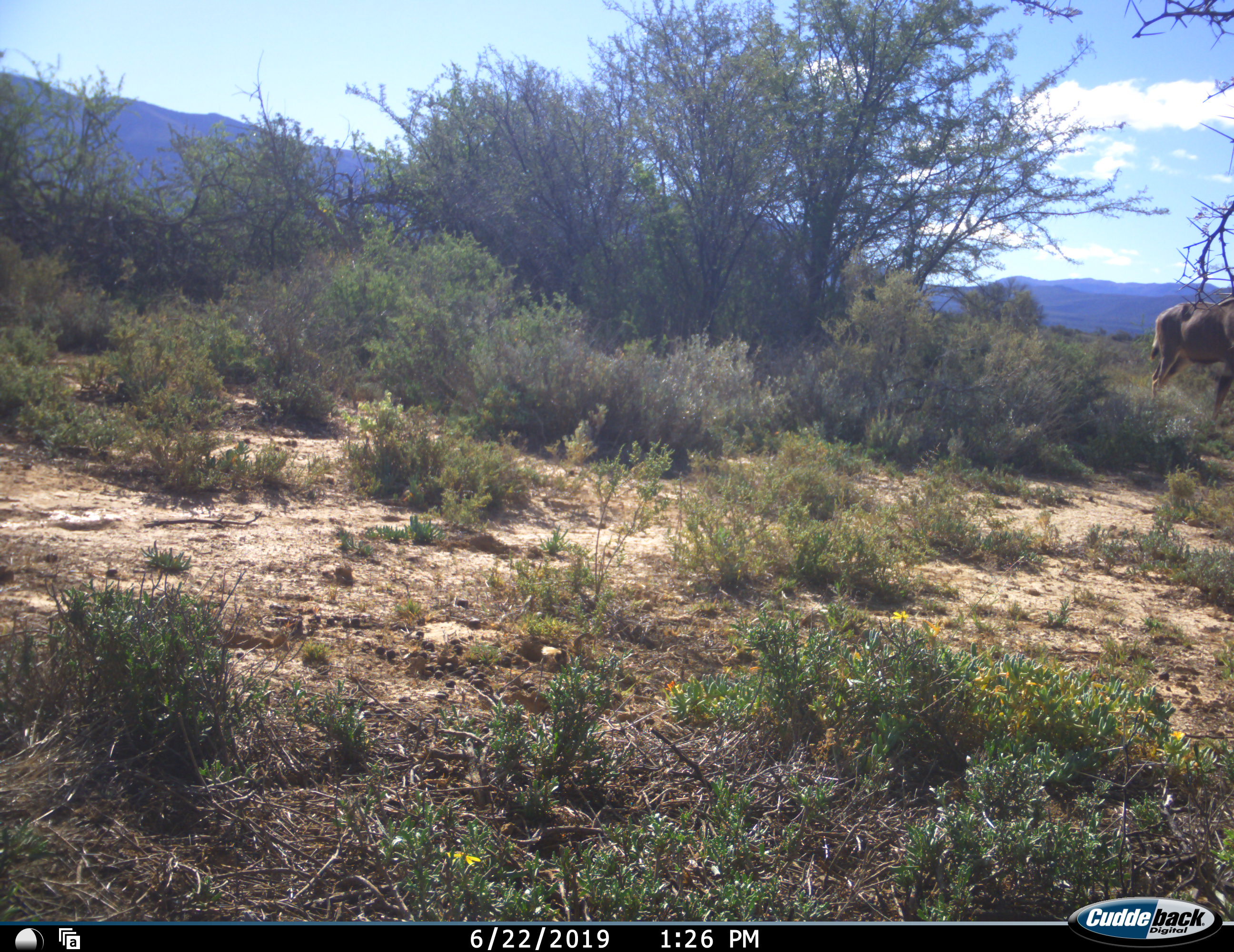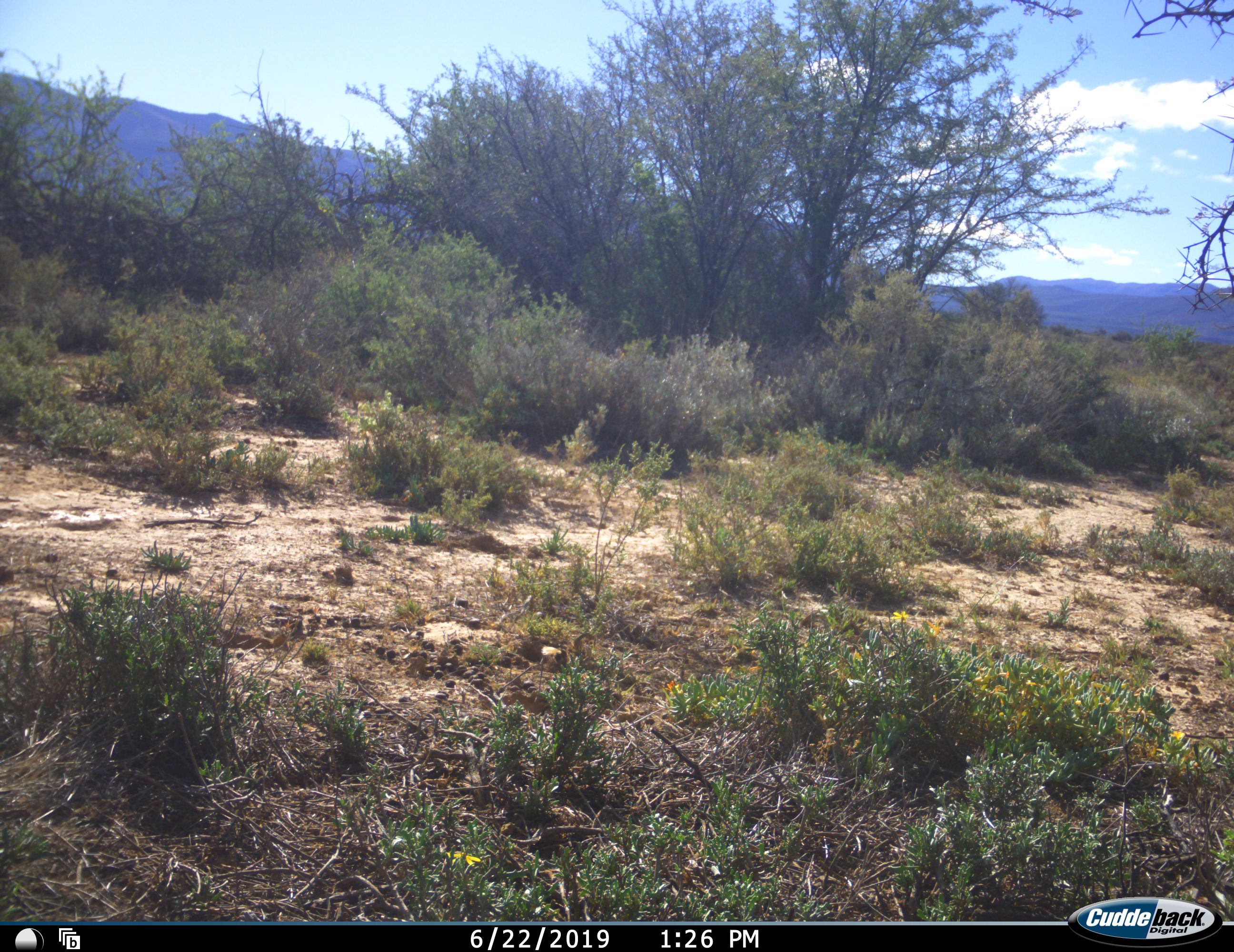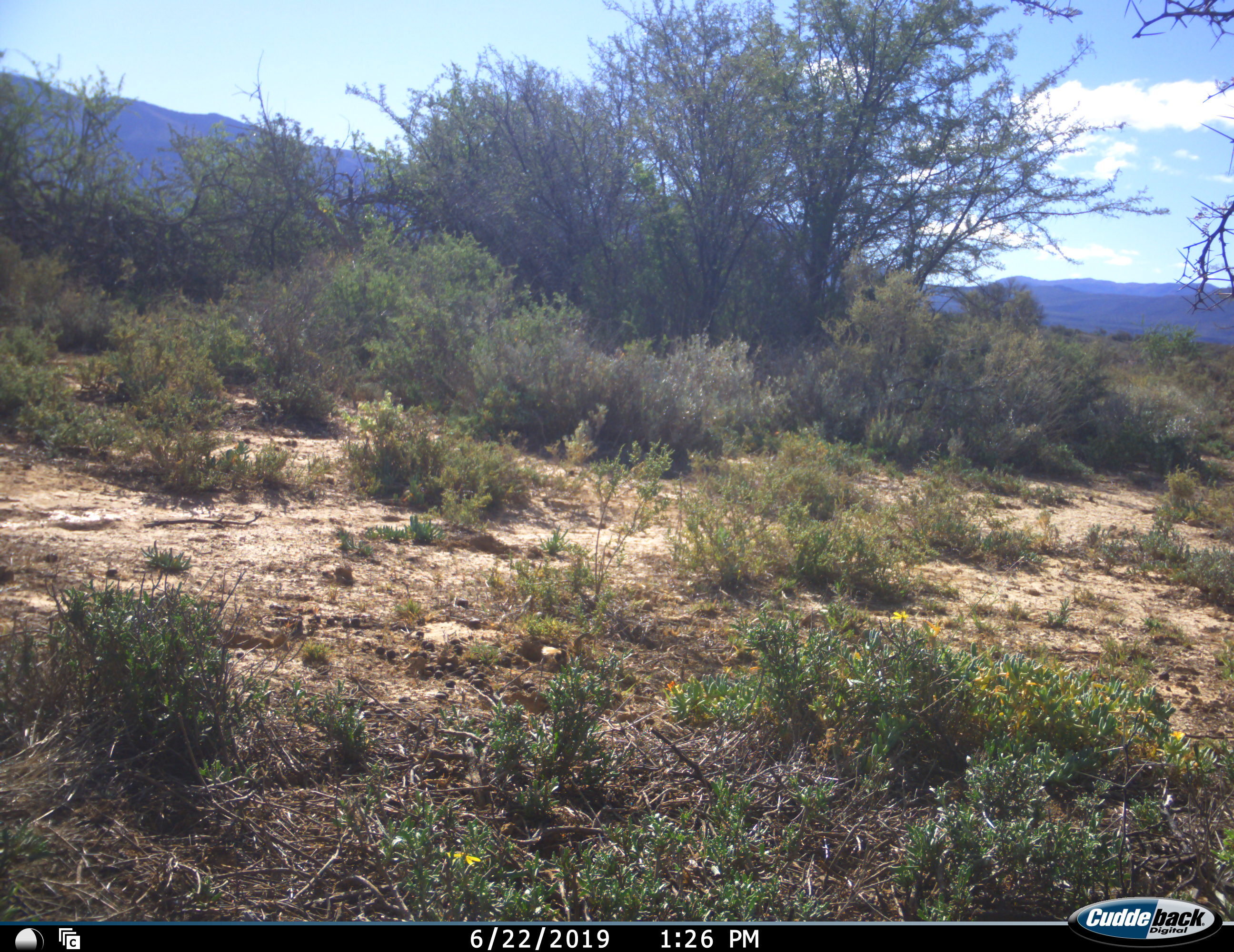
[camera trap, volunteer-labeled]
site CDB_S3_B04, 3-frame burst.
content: unidentified animal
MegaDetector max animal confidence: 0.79